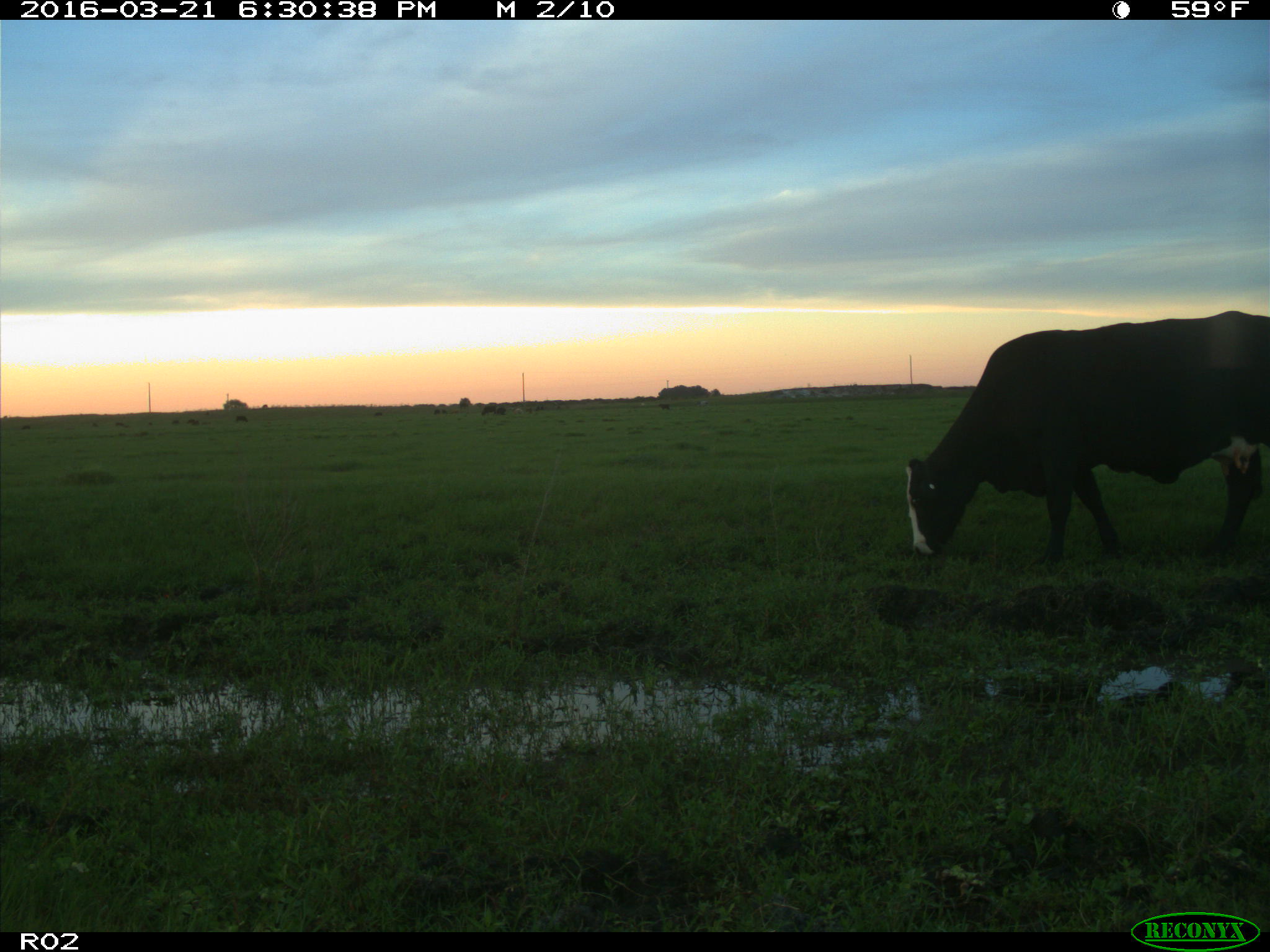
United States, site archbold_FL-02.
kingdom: Animalia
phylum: Chordata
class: Mammalia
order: Artiodactyla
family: Bovidae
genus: Bos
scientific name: Bos taurus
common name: domestic cow